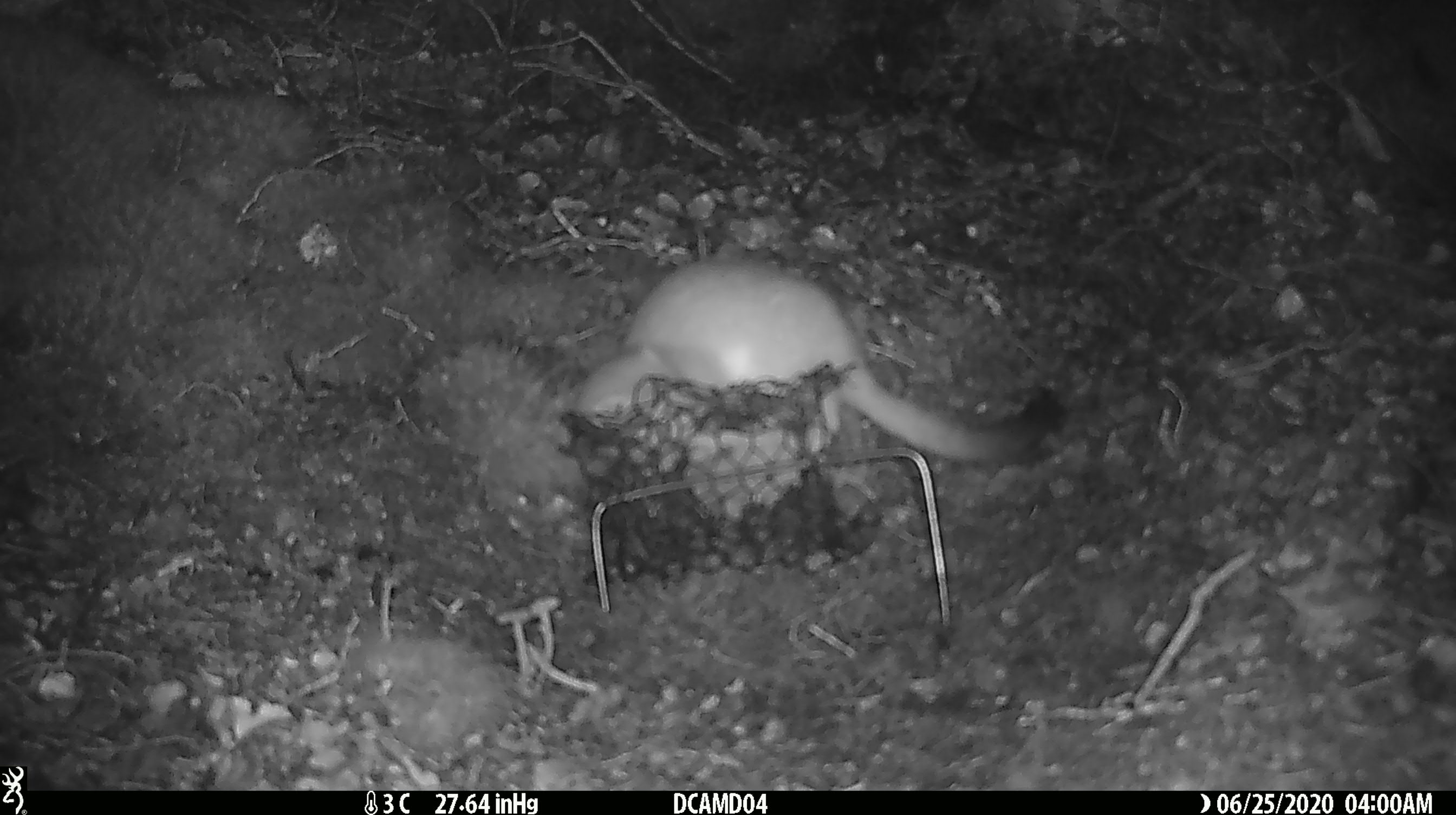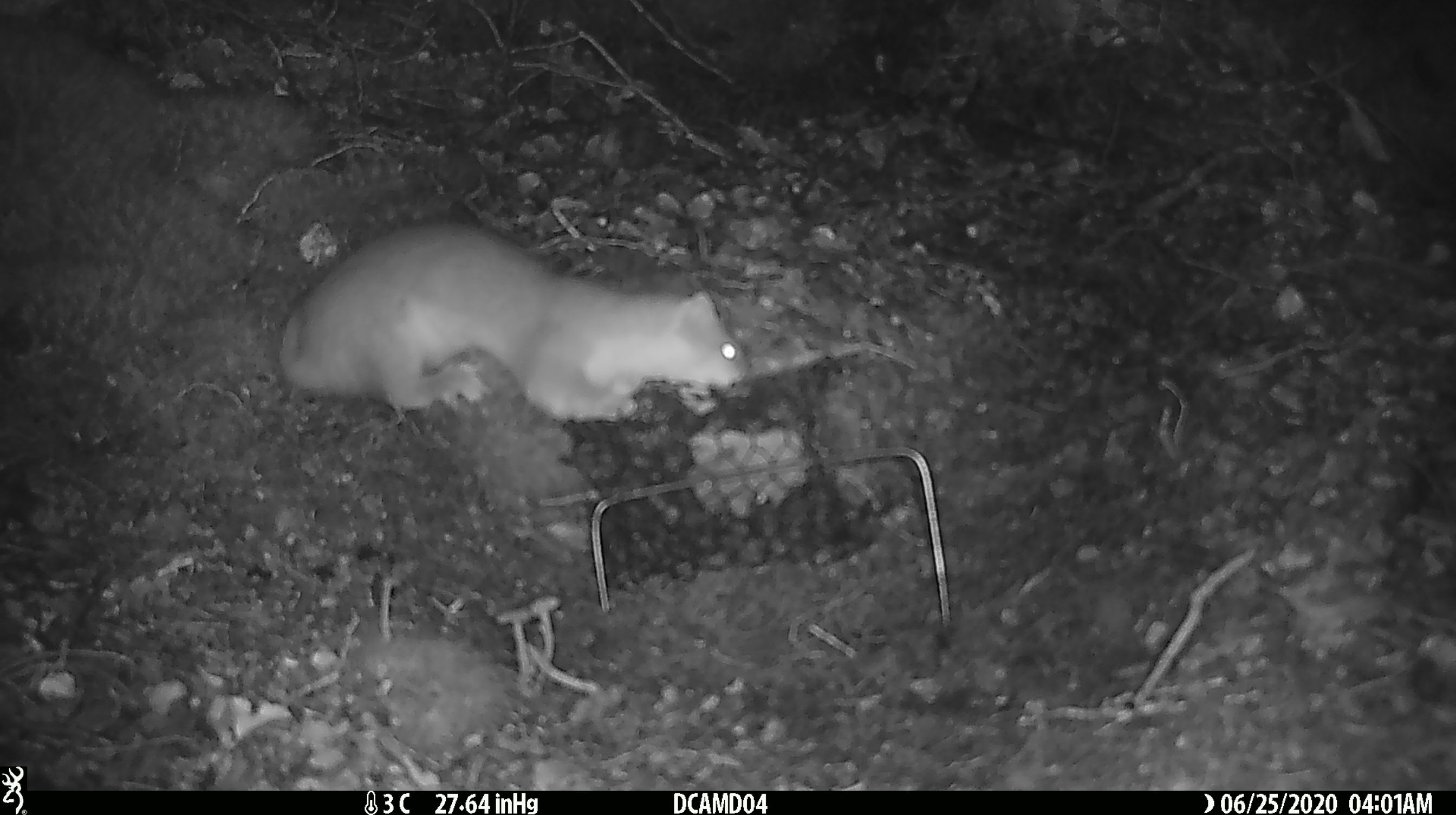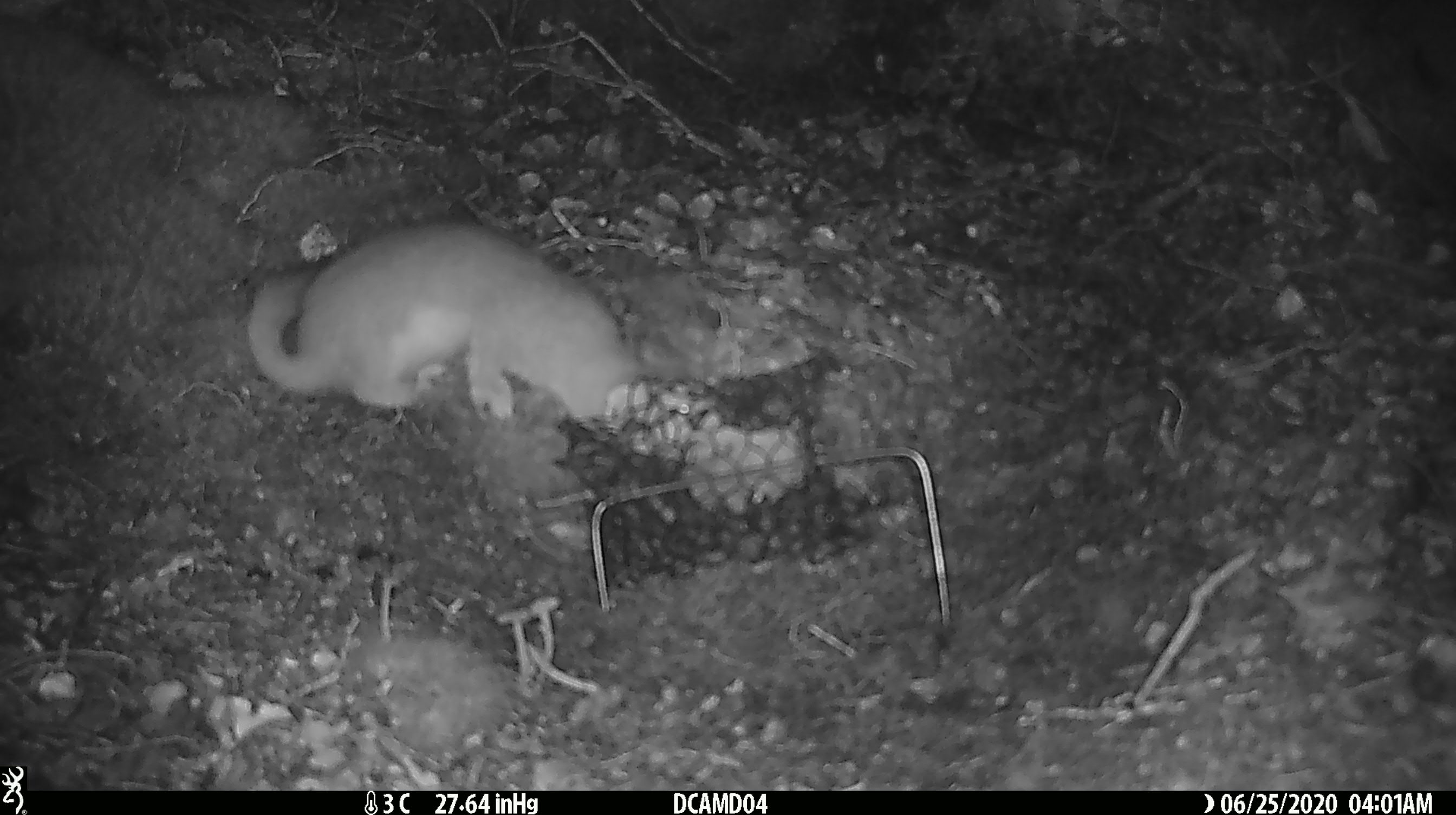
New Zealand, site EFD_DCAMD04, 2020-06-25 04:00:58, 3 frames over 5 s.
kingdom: Animalia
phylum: Chordata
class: Mammalia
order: Carnivora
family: Mustelidae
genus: Mustela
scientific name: Mustela erminea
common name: stoat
Stoat (Mustela erminea).